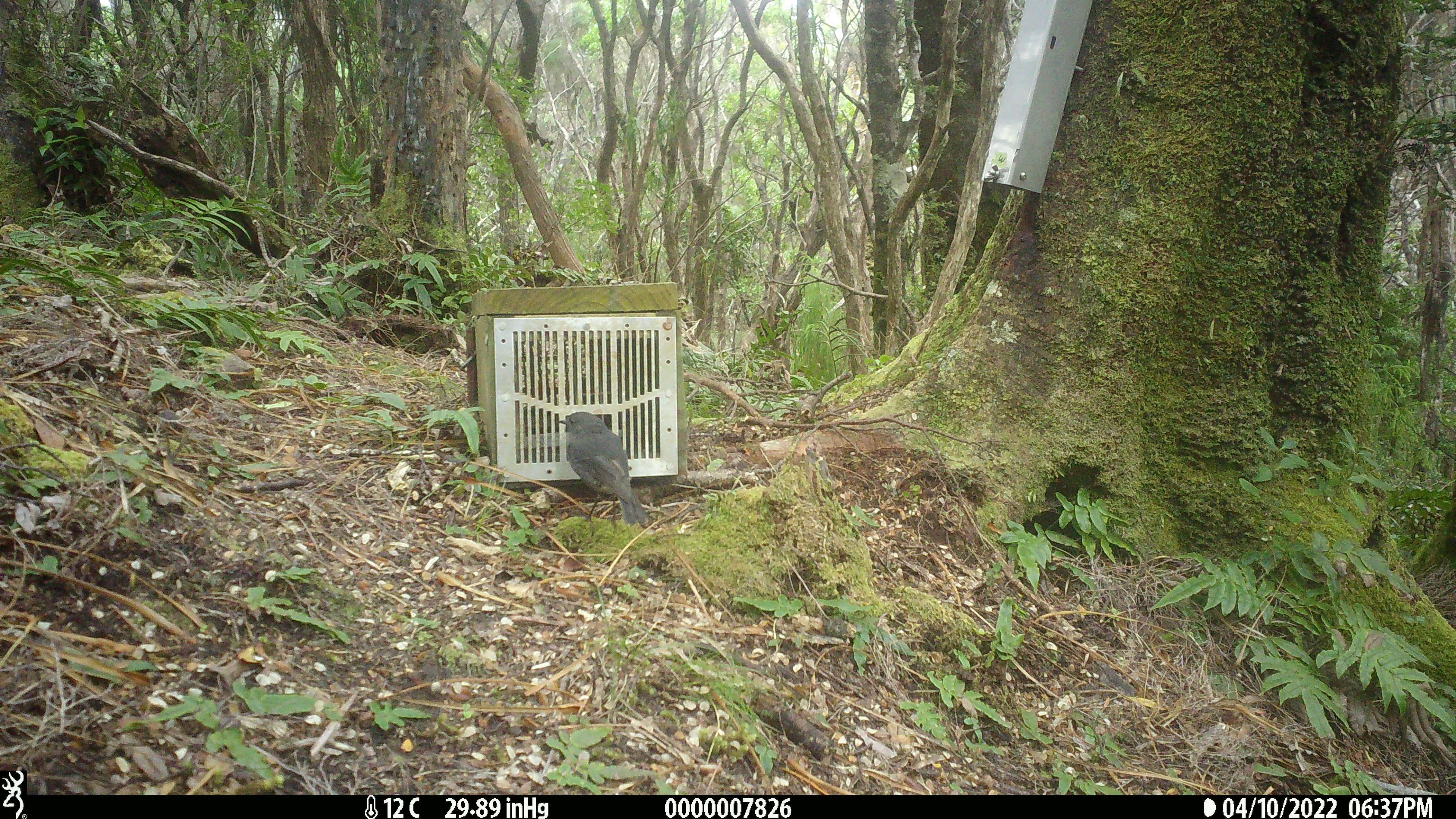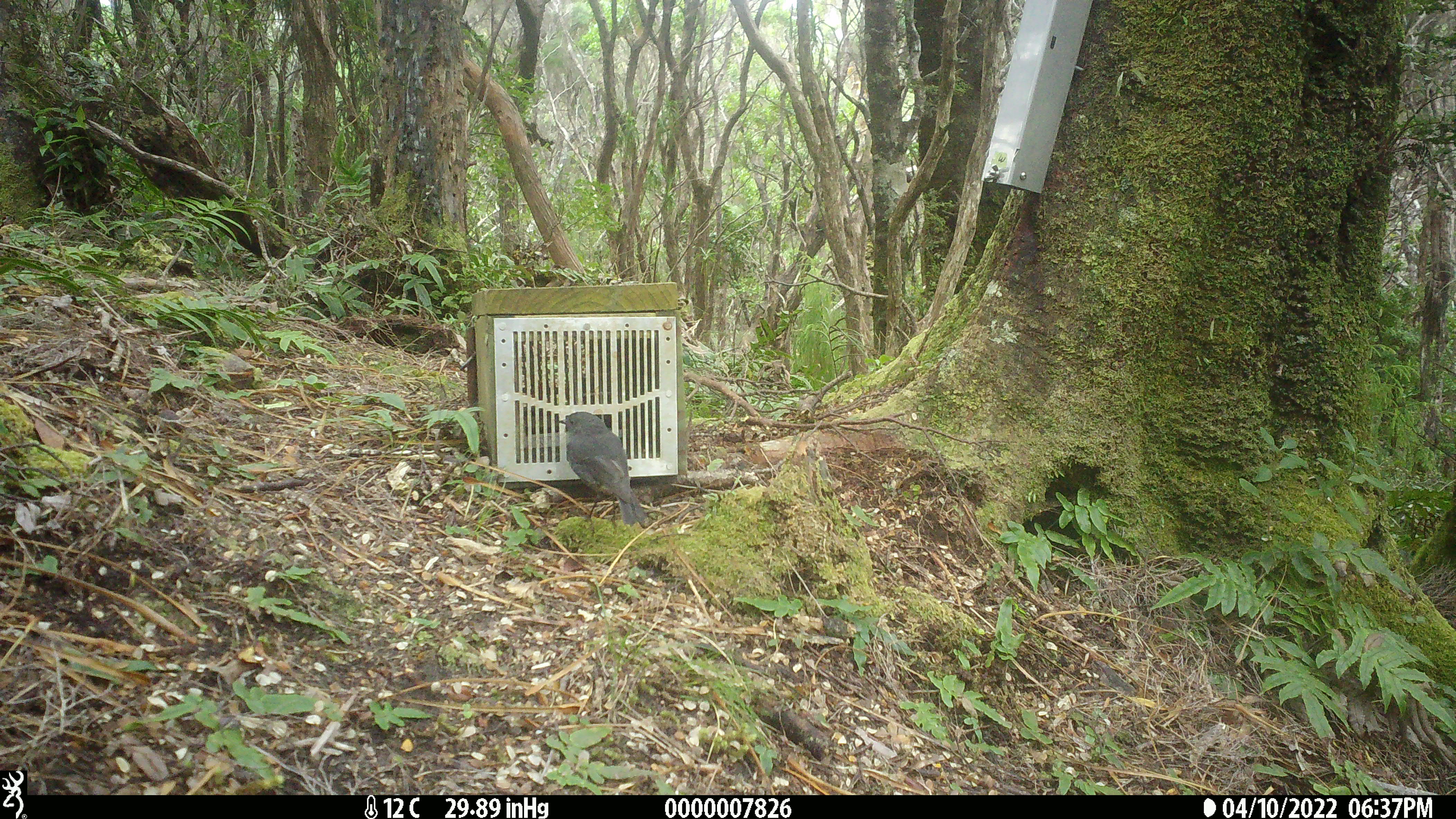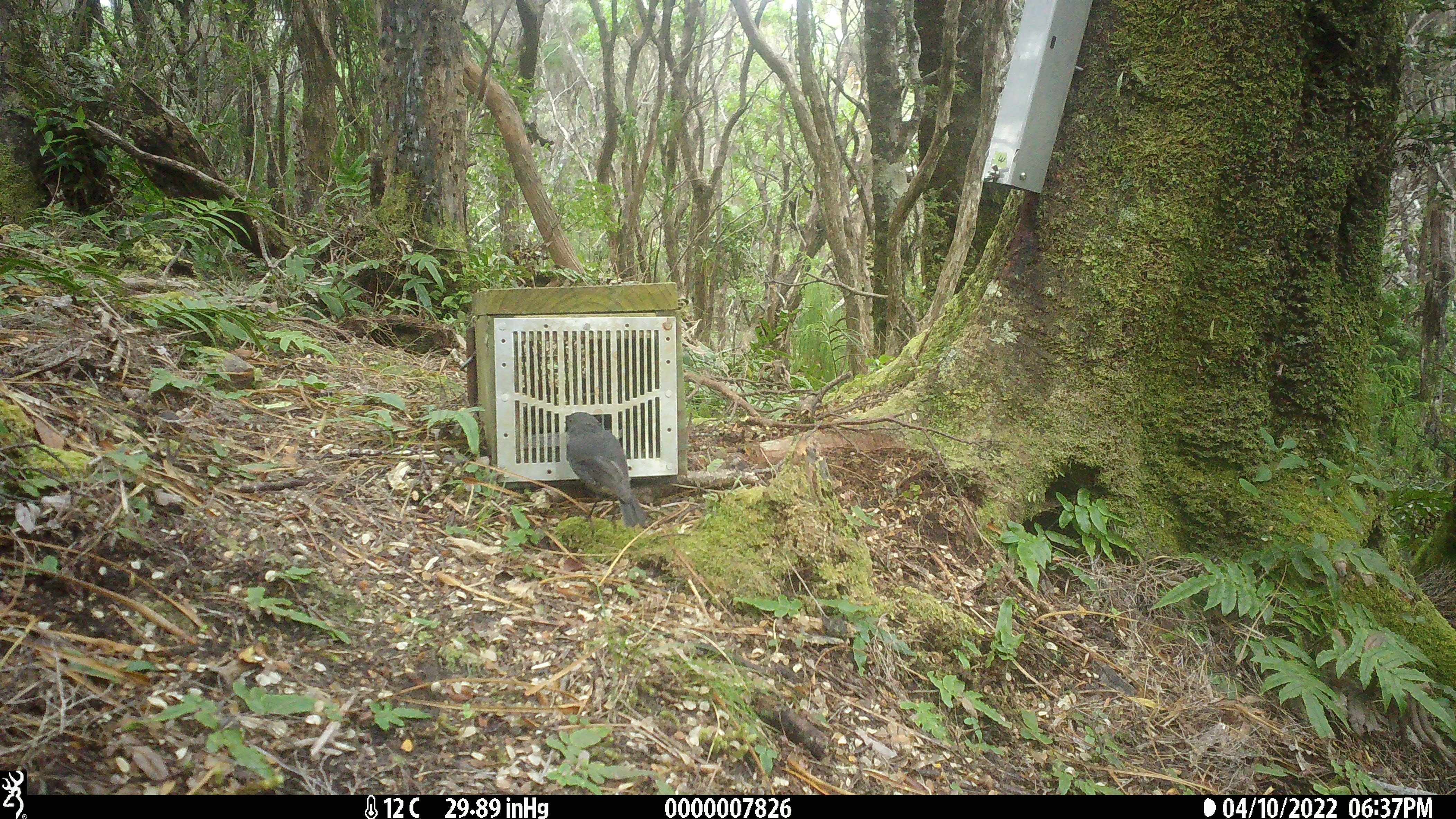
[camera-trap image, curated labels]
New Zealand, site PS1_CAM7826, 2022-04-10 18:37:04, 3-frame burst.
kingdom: Animalia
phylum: Chordata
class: Aves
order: Passeriformes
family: Petroicidae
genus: Petroica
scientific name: Petroica australis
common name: new zealand robin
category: robin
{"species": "robin (new zealand robin) (Petroica australis)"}